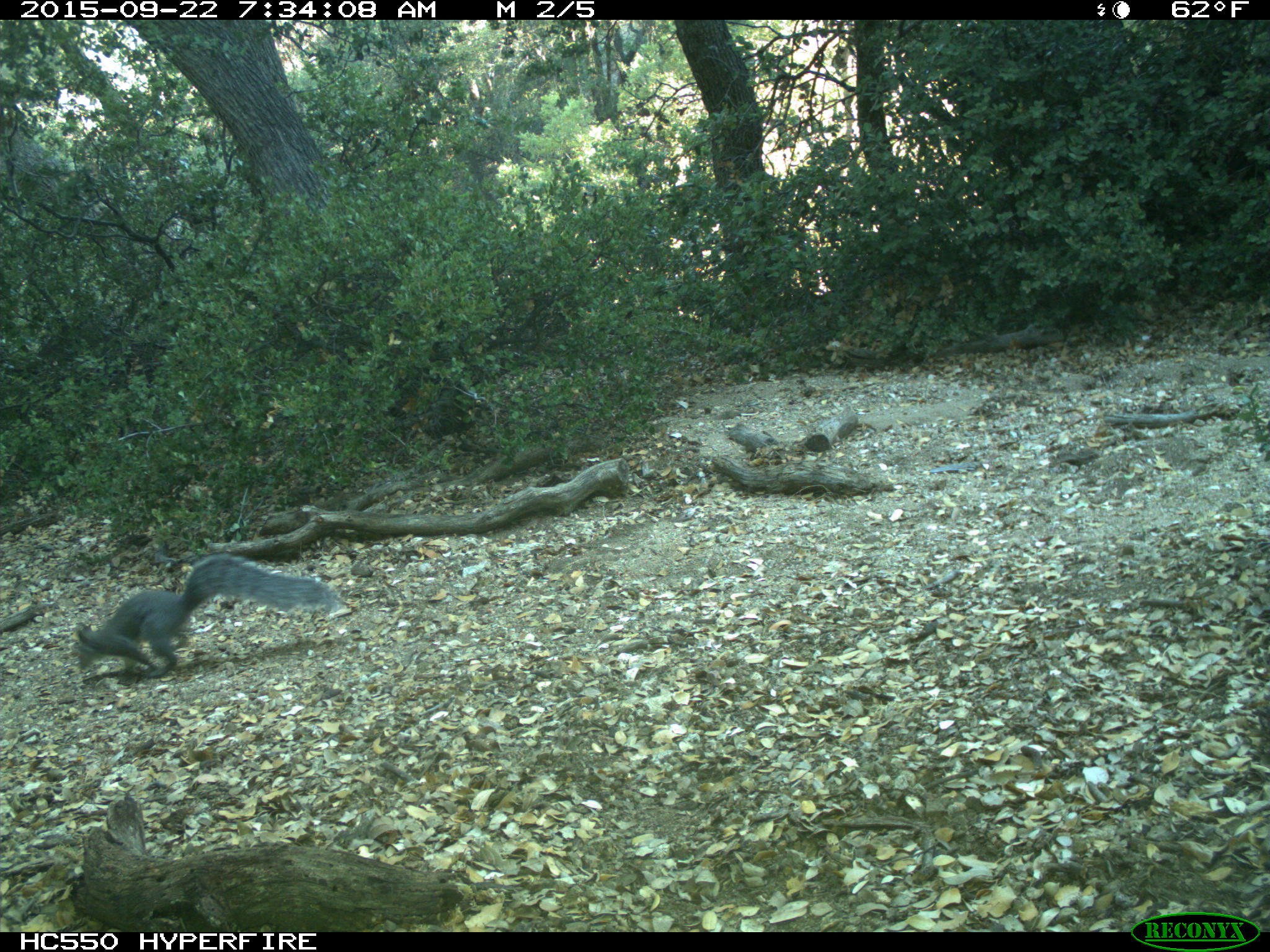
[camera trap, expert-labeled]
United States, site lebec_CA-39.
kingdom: Animalia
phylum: Chordata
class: Mammalia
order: Rodentia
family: Sciuridae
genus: Sciurus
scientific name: Sciurus carolinensis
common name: eastern gray squirrel